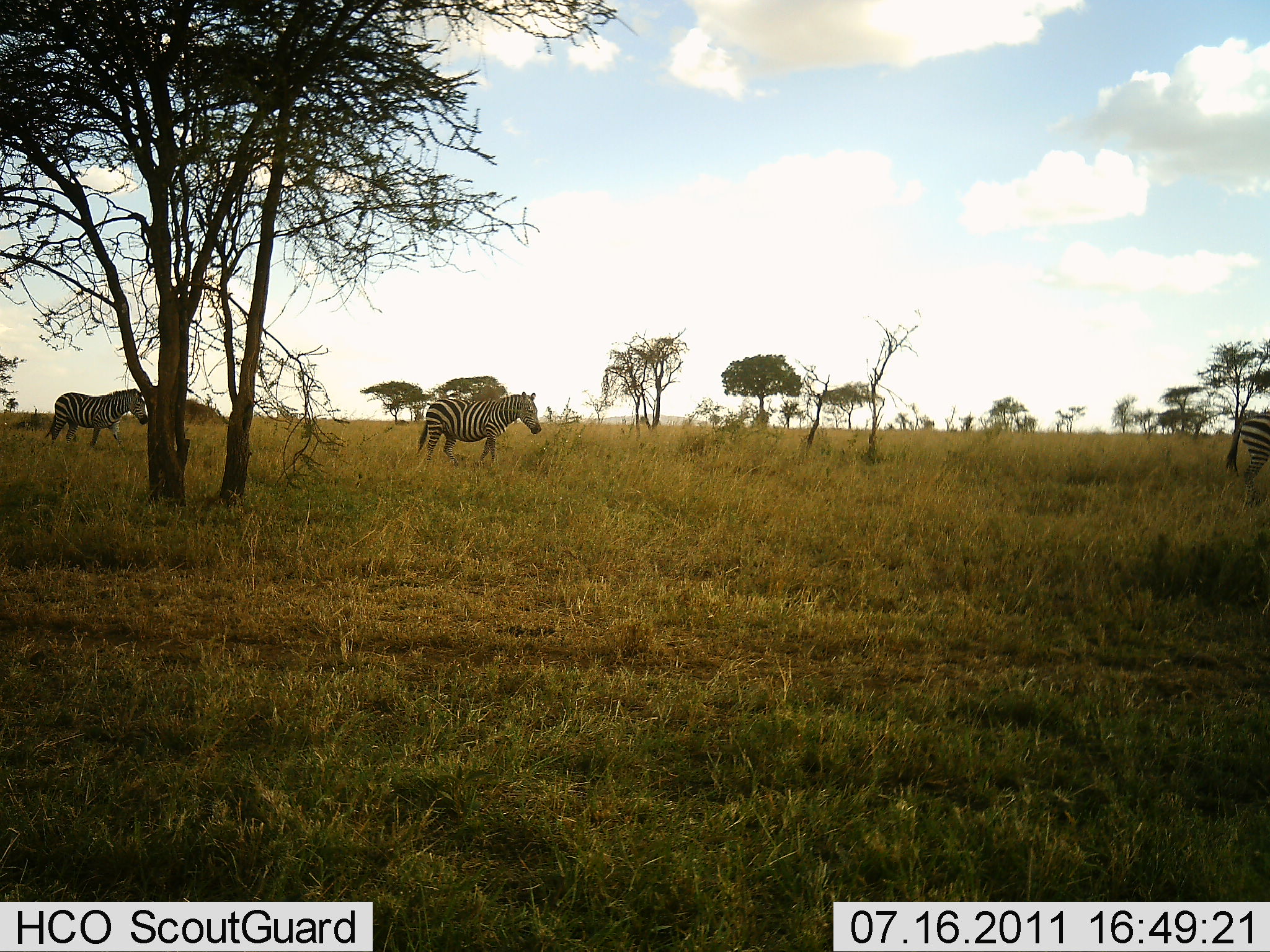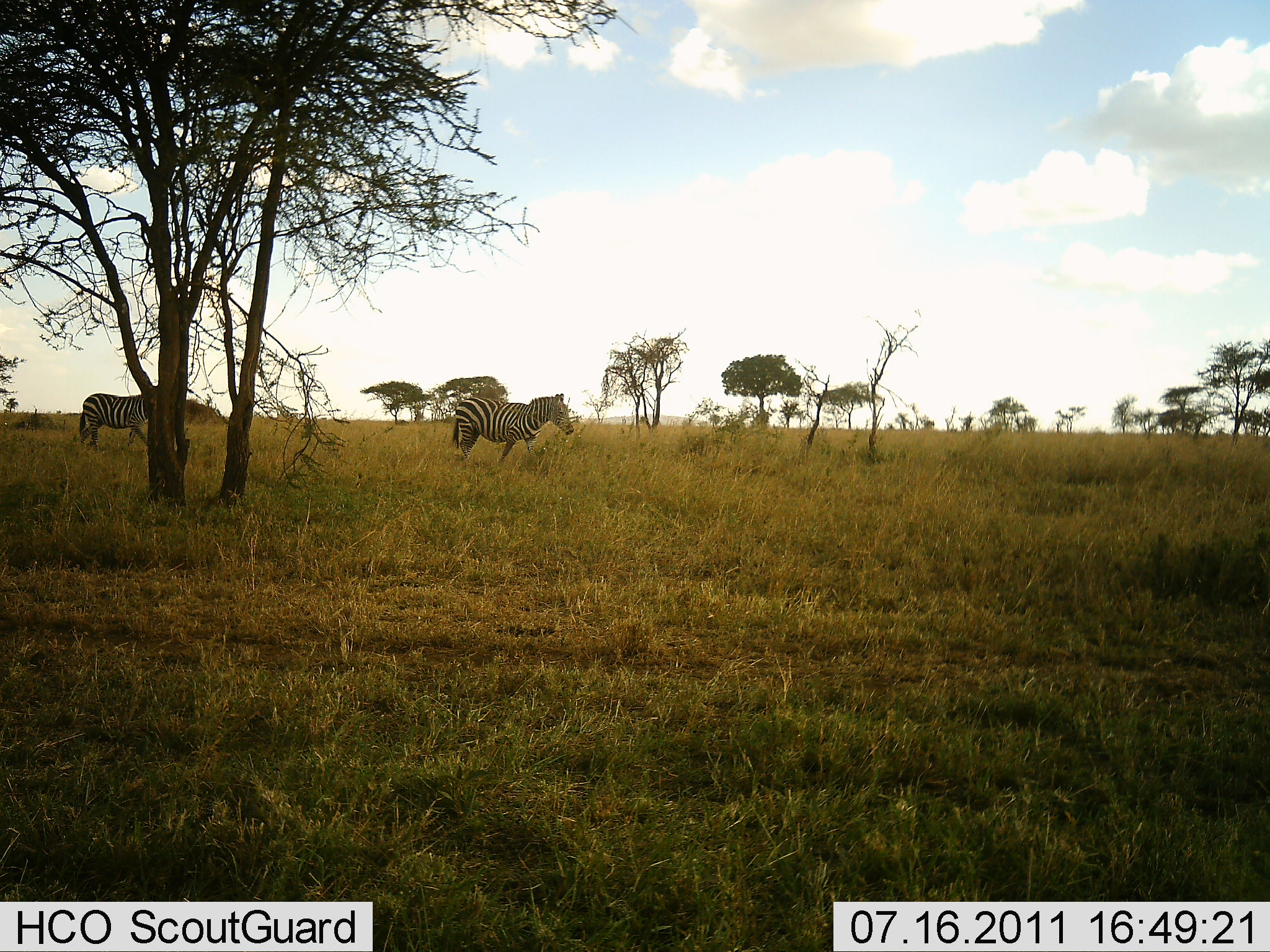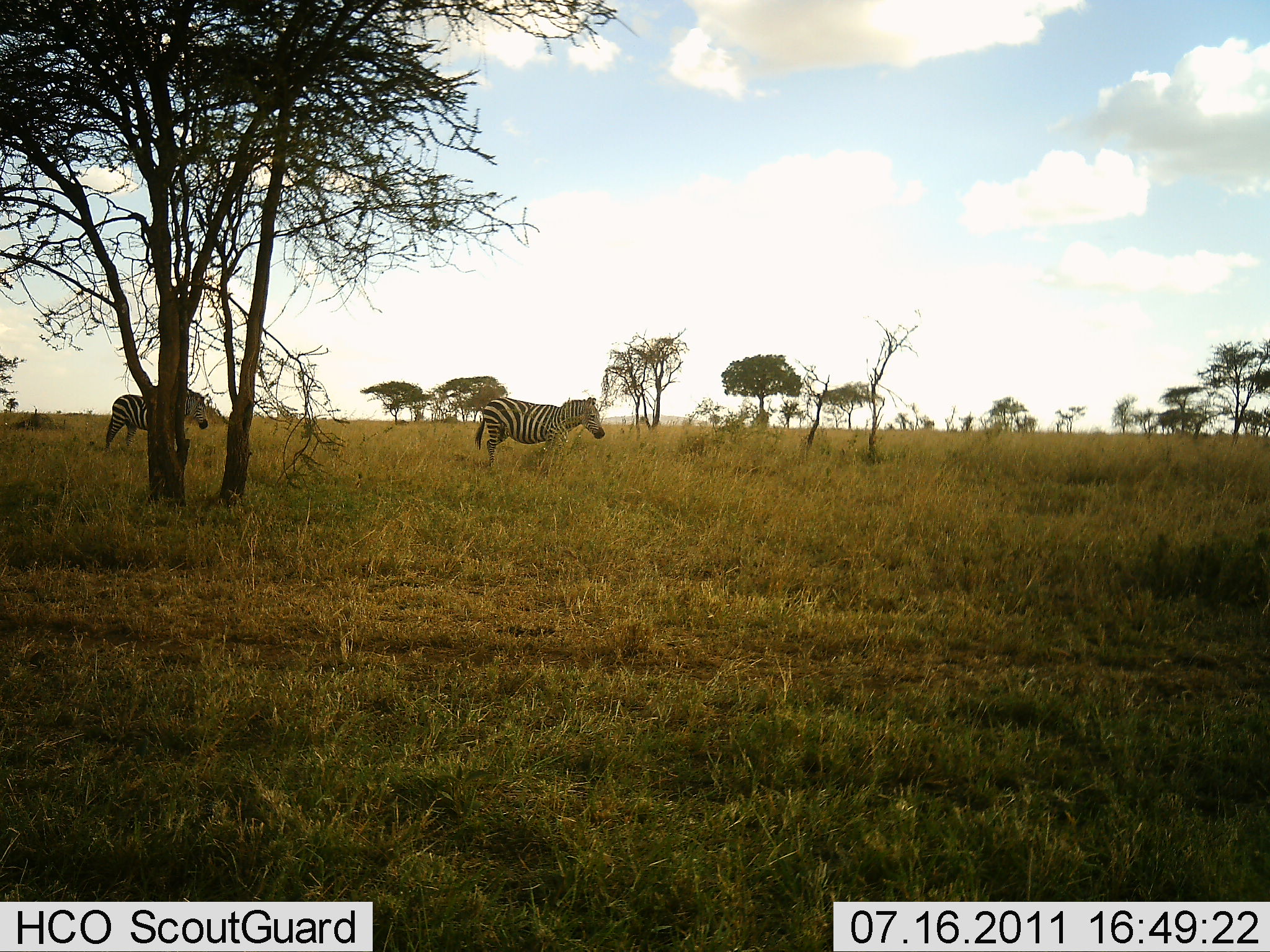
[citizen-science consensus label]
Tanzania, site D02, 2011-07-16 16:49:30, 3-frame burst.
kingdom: Animalia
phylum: Chordata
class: Mammalia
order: Perissodactyla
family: Equidae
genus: Equus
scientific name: Equus quagga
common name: plains zebra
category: zebra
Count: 3.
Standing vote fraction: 0%.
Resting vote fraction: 0%.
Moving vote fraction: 100%.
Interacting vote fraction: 0%.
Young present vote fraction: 0%.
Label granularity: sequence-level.